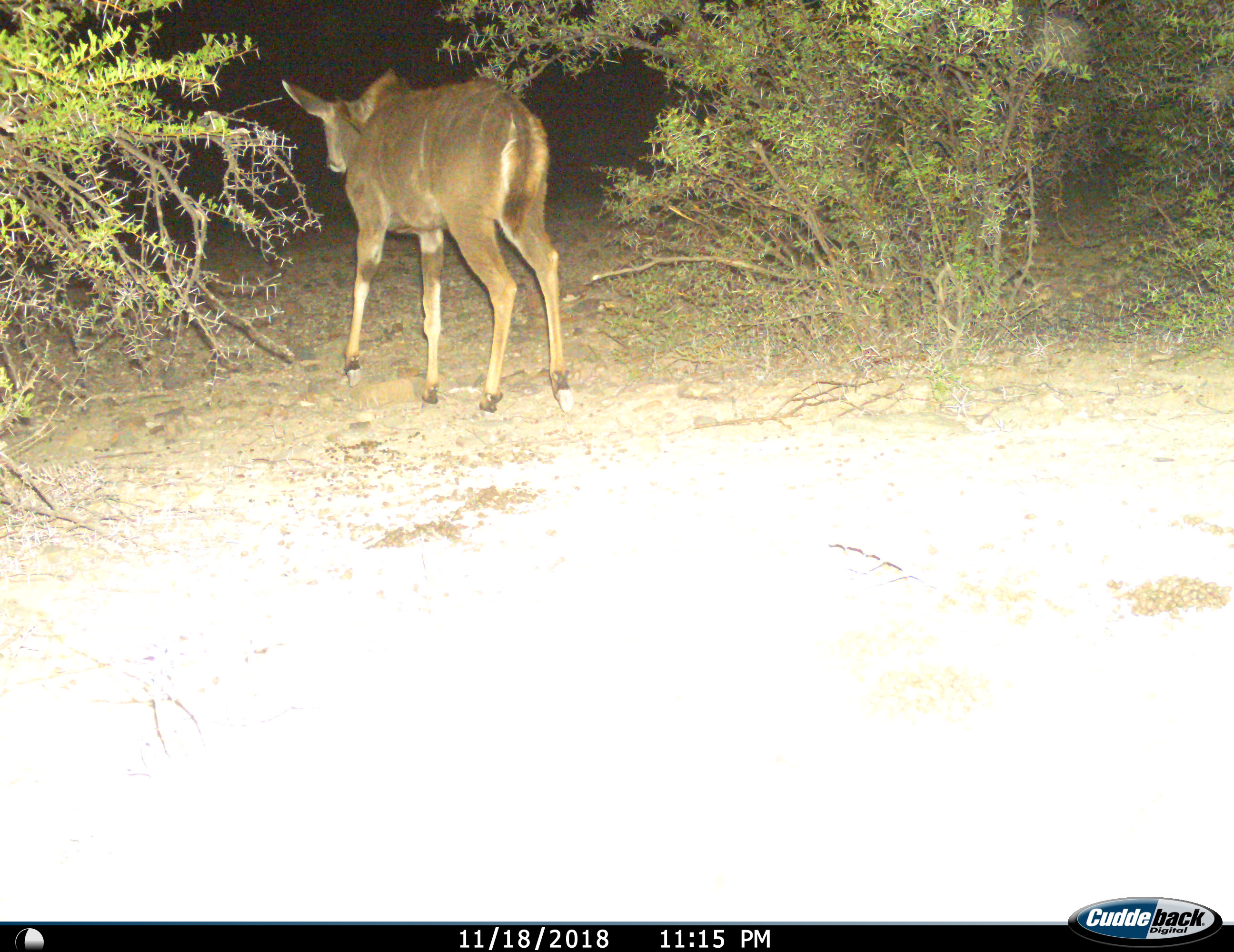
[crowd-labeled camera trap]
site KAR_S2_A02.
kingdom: Animalia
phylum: Chordata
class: Mammalia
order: Artiodactyla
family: Bovidae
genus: Tragelaphus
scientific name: Tragelaphus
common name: kudu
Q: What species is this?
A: Kudu (Tragelaphus).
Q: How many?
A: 1.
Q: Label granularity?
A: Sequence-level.